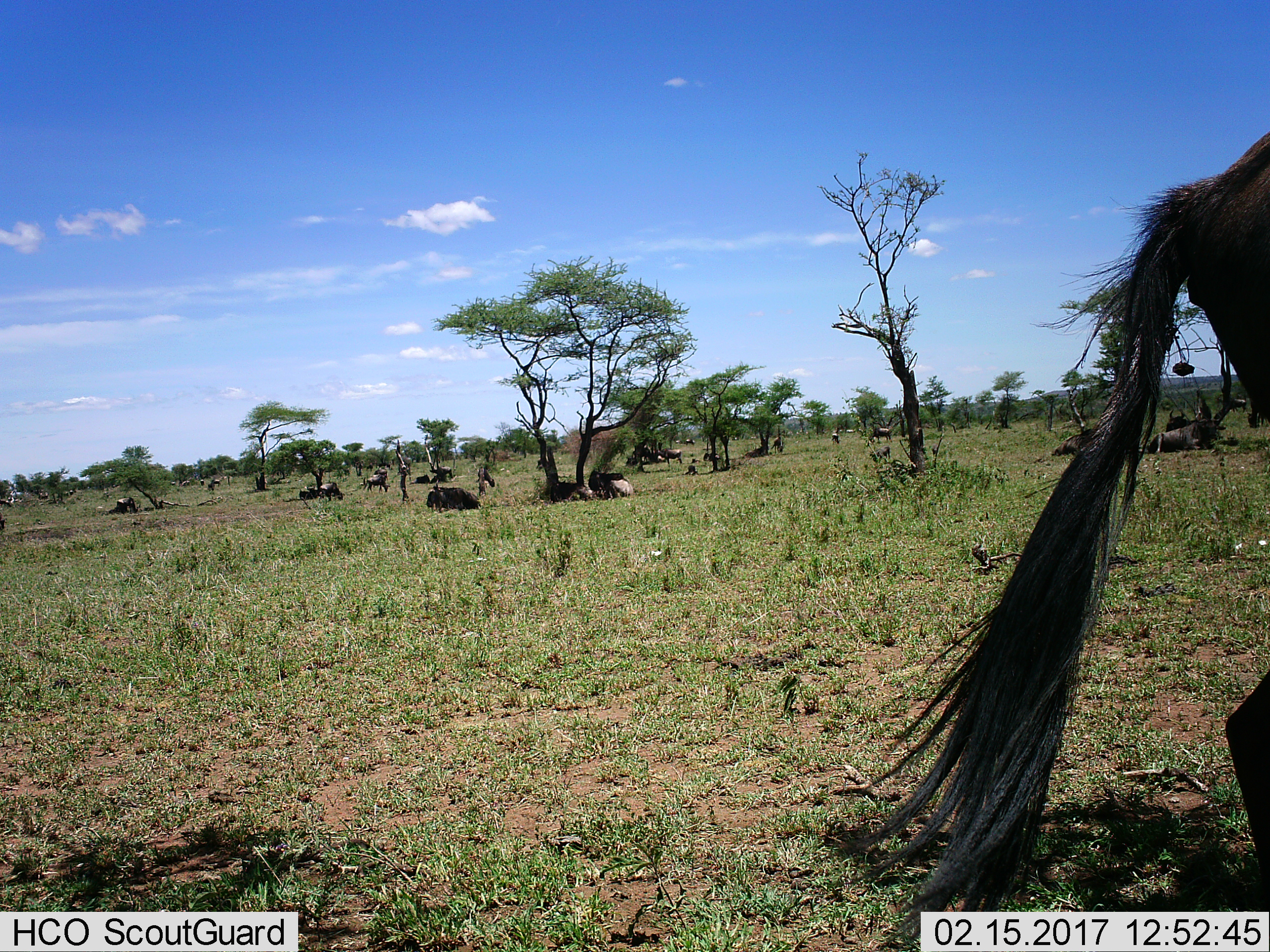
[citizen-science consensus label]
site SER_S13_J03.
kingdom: Animalia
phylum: Chordata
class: Mammalia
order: Artiodactyla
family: Bovidae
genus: Connochaetes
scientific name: Connochaetes taurinus taurinus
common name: blue wildebeest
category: wildebeestblue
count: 11-50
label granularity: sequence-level